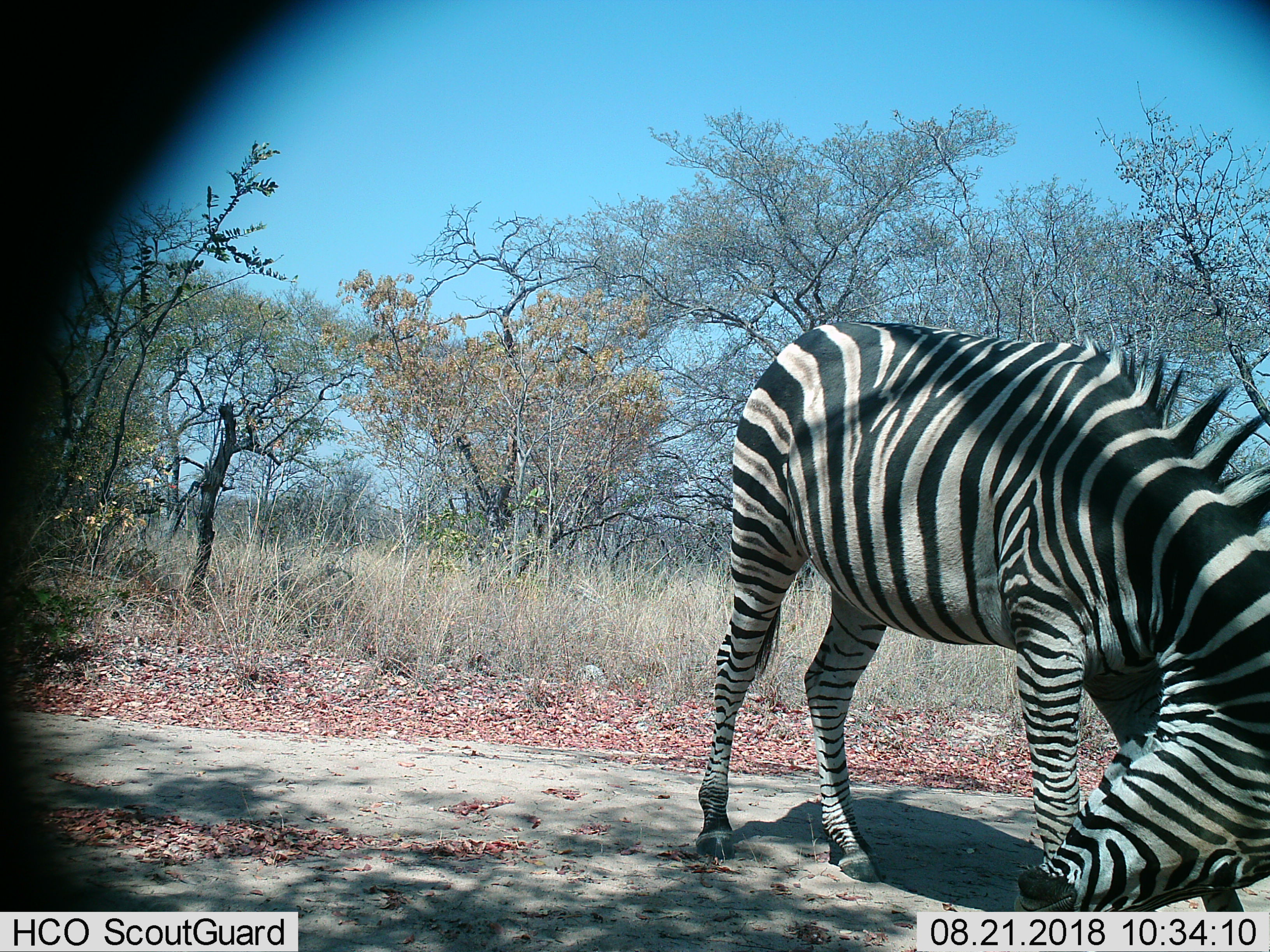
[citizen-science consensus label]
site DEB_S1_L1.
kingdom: Animalia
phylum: Chordata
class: Mammalia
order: Perissodactyla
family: Equidae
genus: Equus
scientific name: Equus quagga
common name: plains zebra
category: zebraplains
Zebraplains (plains zebra) (Equus quagga), count 1. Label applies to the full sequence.